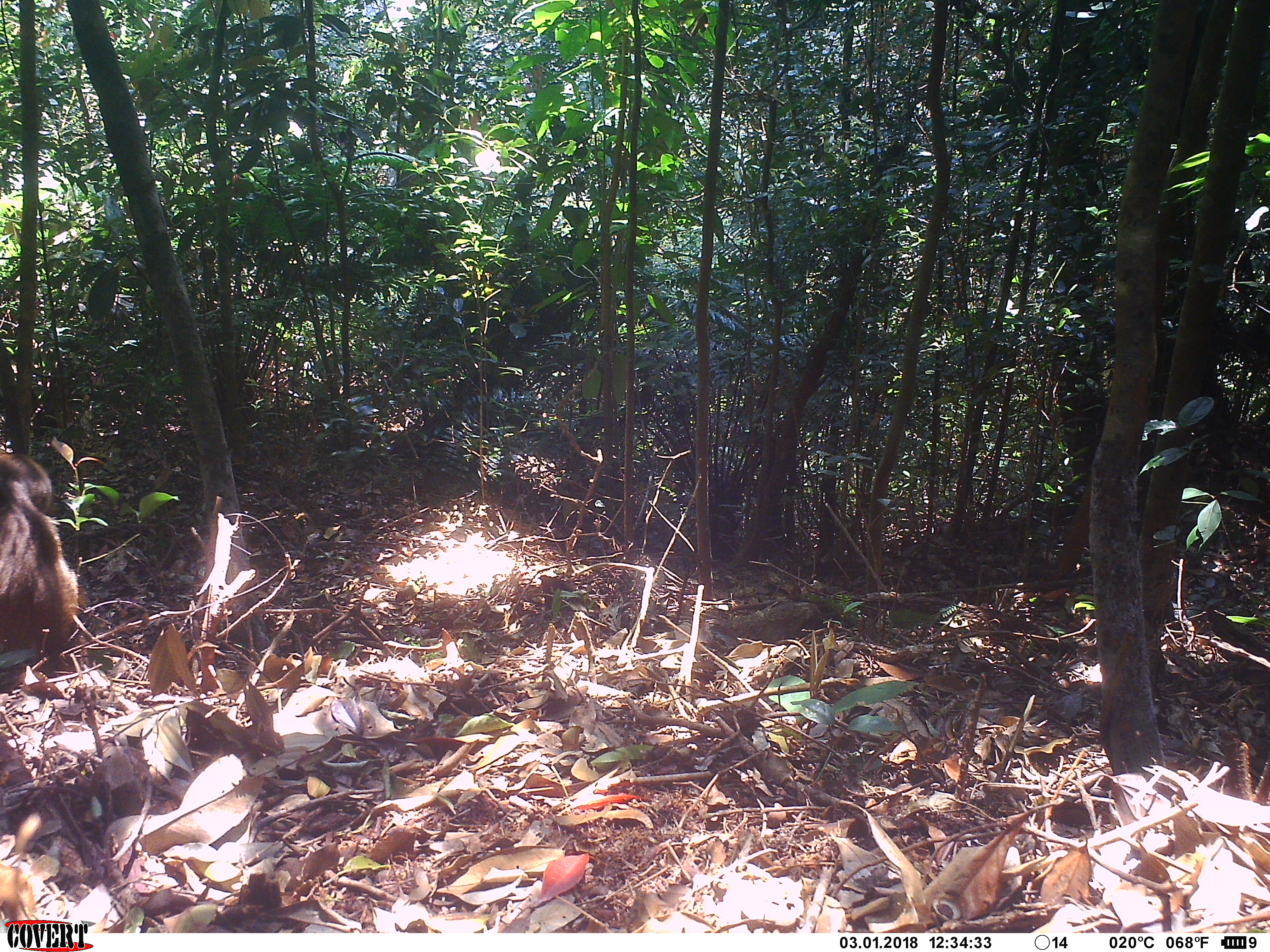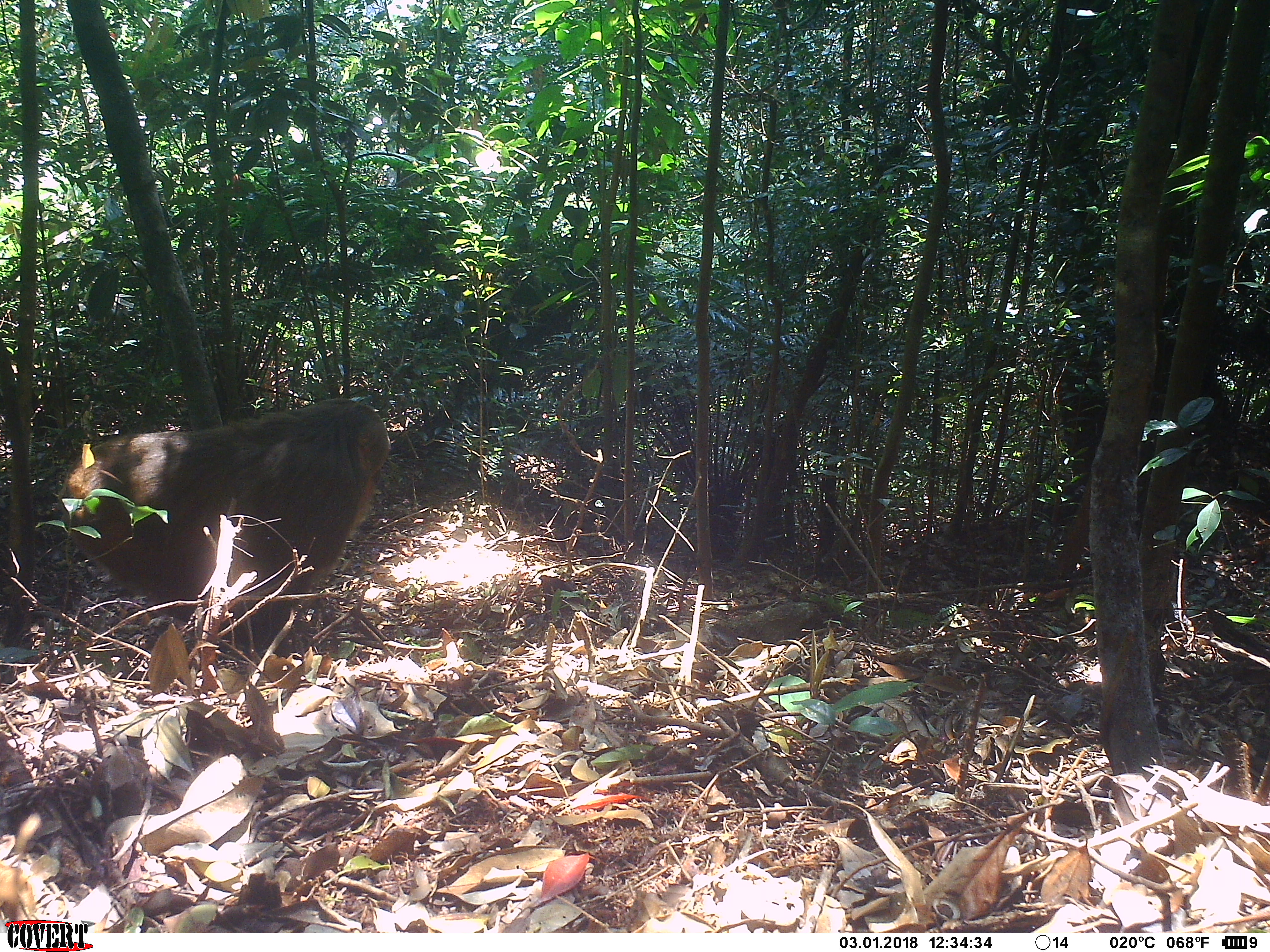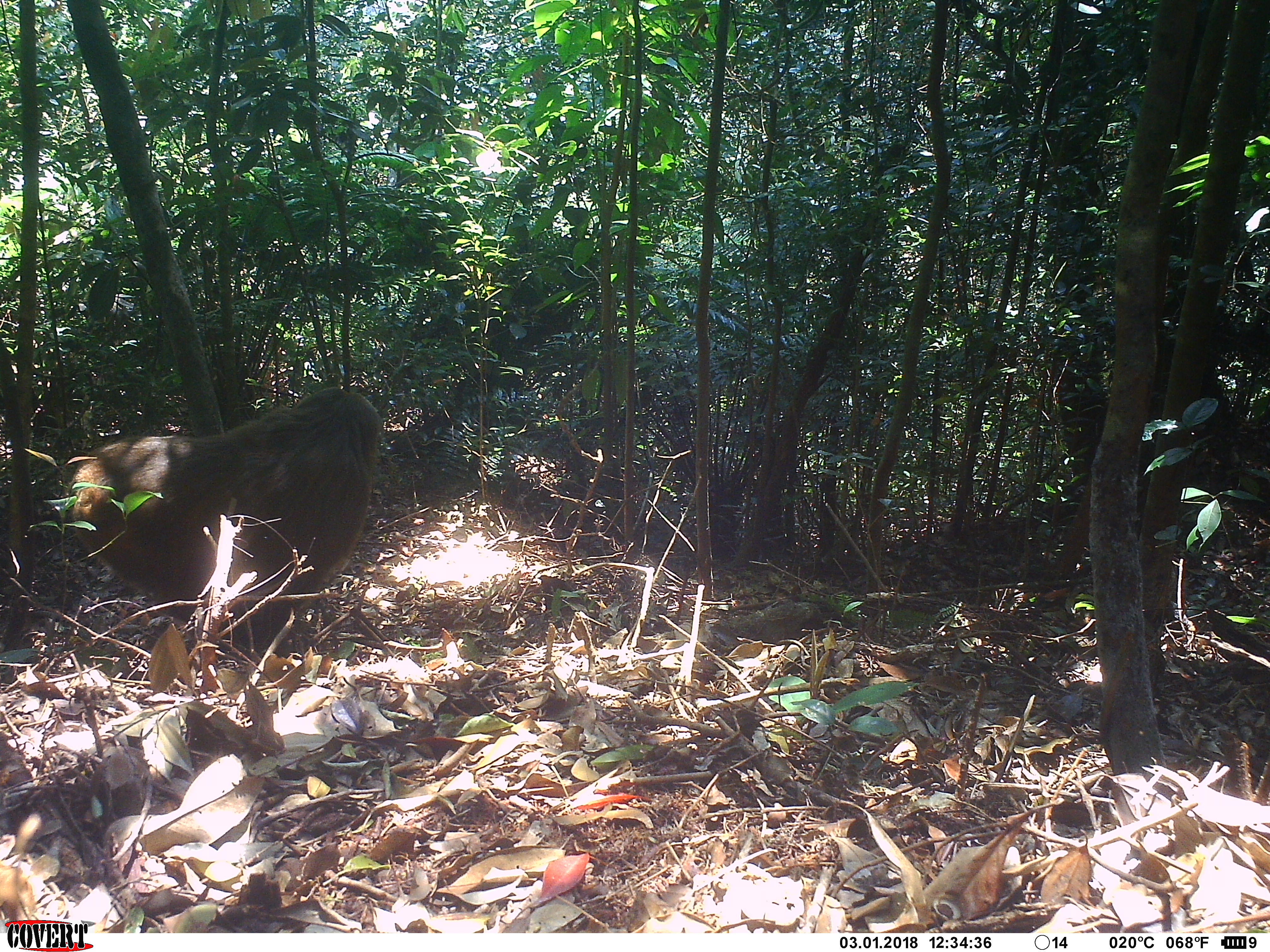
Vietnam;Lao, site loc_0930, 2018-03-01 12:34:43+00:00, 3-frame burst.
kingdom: Animalia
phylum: Chordata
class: Mammalia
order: Primates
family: Cercopithecidae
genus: Macaca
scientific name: Macaca arctoides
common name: stump-tailed macaque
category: stump tailed macaque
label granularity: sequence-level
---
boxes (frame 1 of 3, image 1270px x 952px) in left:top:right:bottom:
stump tailed macaque: 0:449:81:686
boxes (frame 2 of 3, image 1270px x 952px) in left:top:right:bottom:
stump tailed macaque: 58:396:391:659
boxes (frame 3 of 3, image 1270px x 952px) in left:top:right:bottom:
stump tailed macaque: 68:387:383:658